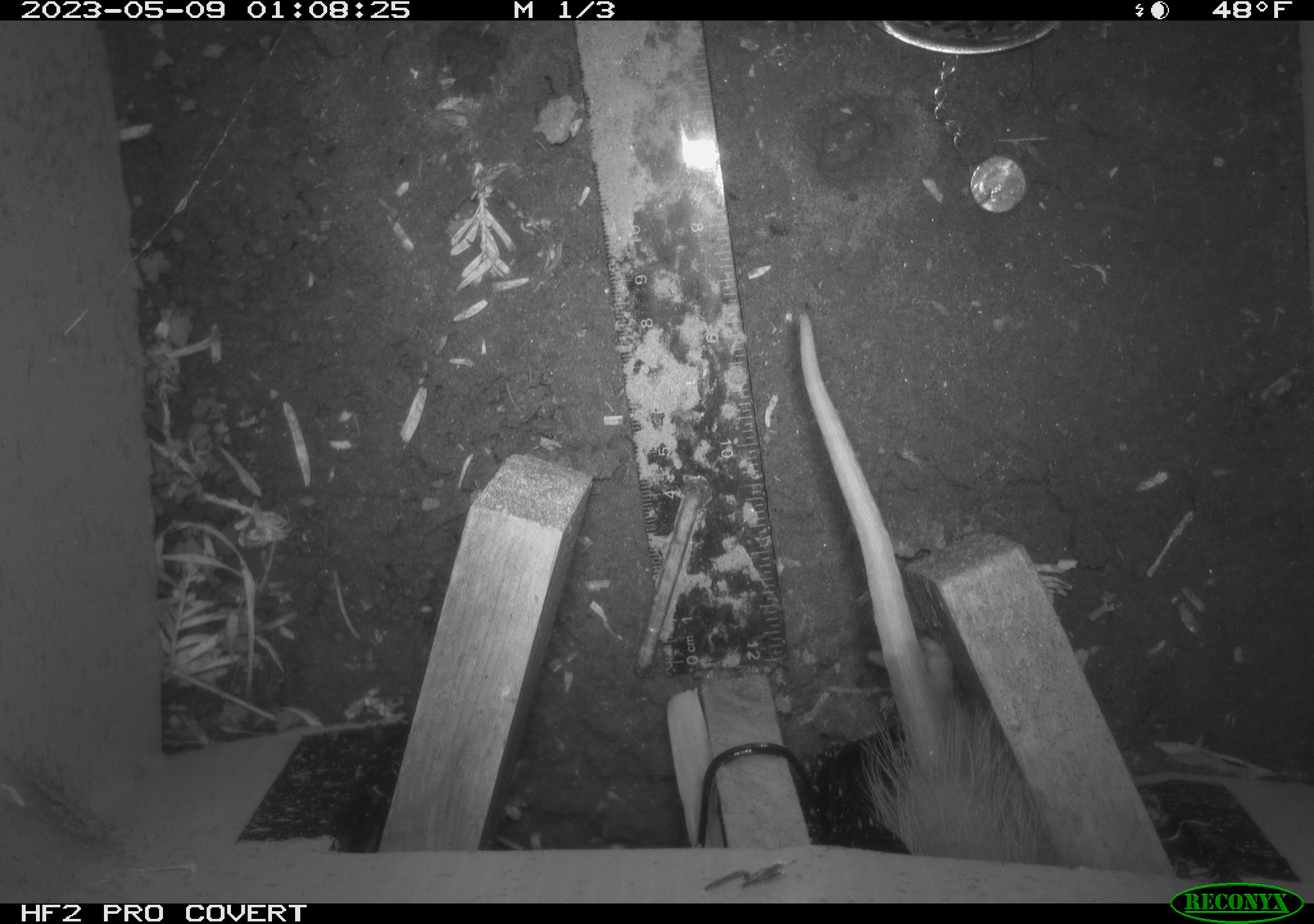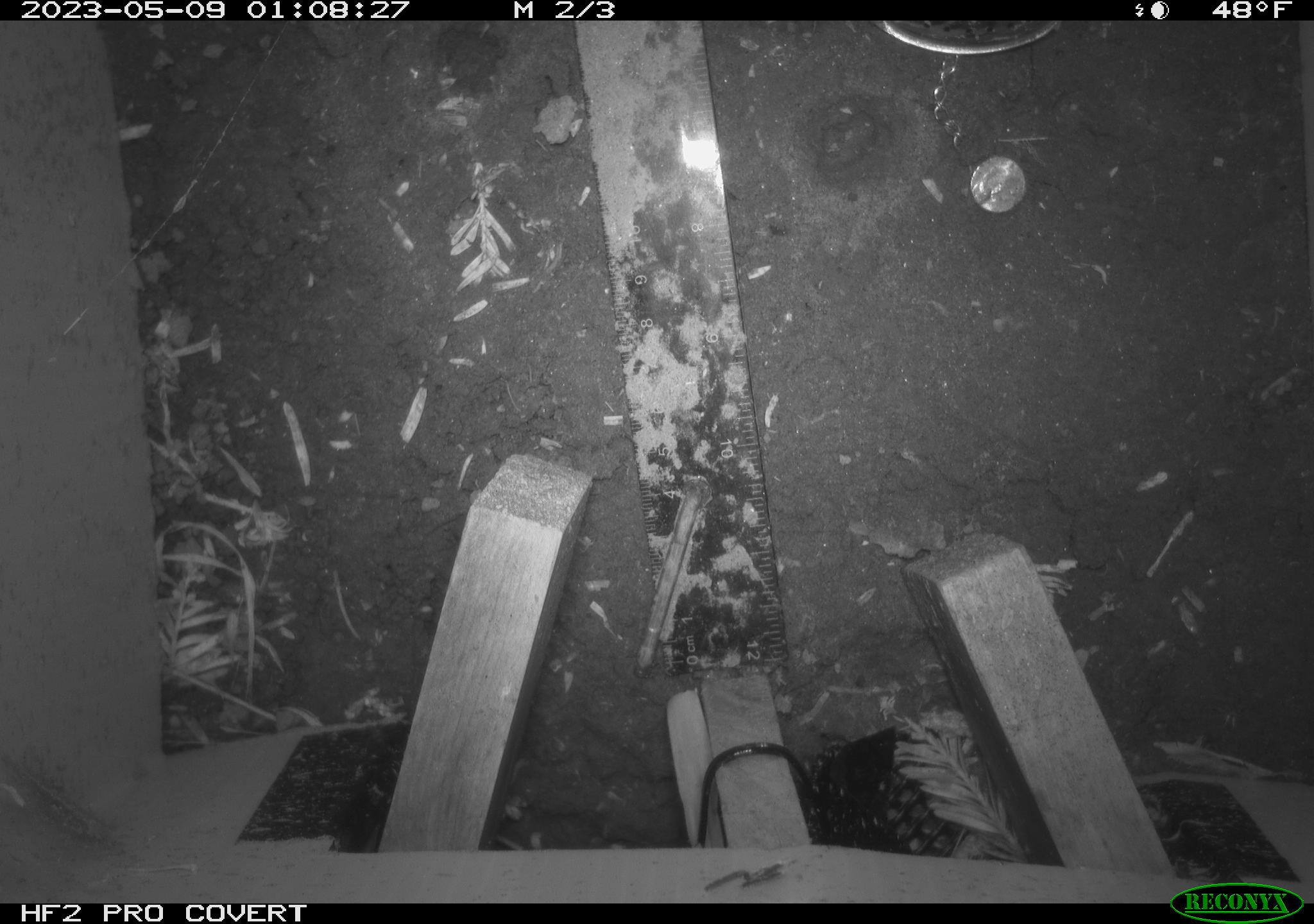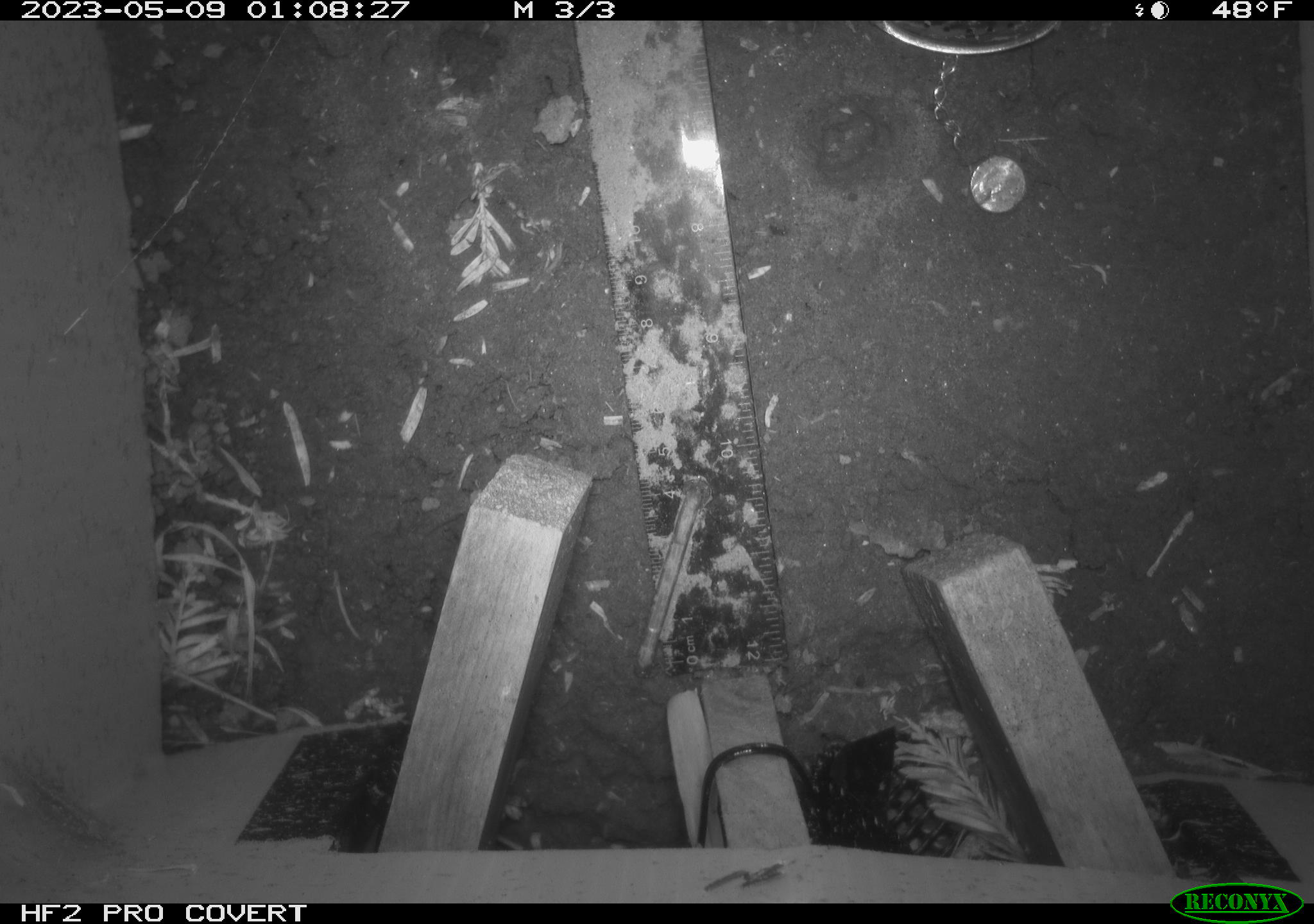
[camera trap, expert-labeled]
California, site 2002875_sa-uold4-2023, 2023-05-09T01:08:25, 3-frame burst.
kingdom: Animalia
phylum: Chordata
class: Mammalia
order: Didelphimorphia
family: Didelphidae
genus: Didelphis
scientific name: Didelphis virginiana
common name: virginia opossum